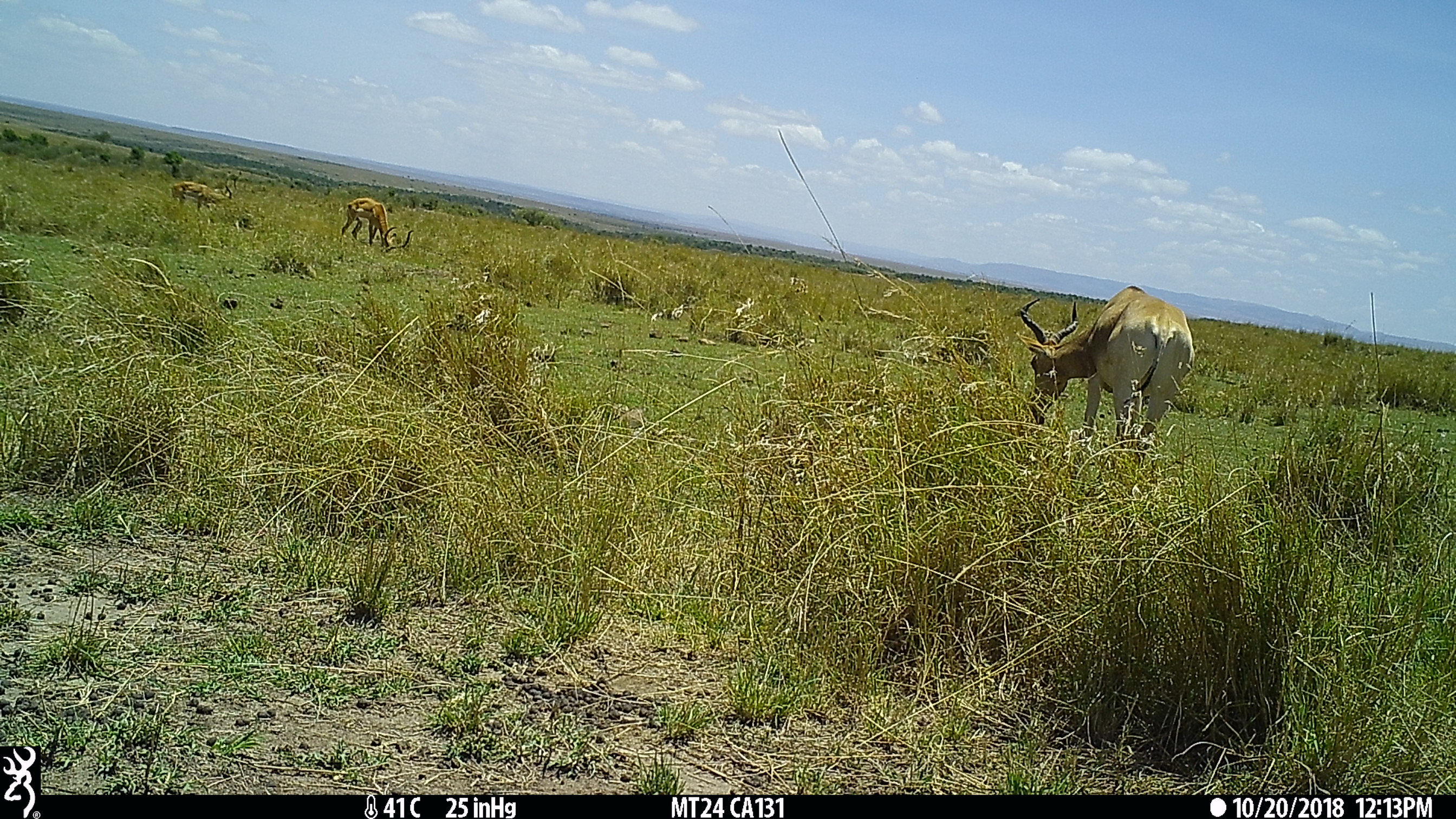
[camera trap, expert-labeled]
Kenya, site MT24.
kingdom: Animalia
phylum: Chordata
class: Mammalia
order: Artiodactyla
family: Bovidae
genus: Aepyceros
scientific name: Aepyceros melampus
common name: impala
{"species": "impala (Aepyceros melampus)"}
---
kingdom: Animalia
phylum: Chordata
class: Mammalia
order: Artiodactyla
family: Bovidae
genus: Alcelaphus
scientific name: Alcelaphus buselaphus cokii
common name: coke's hartebeest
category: hartebeest cokes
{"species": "hartebeest cokes (coke's hartebeest) (Alcelaphus buselaphus cokii)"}